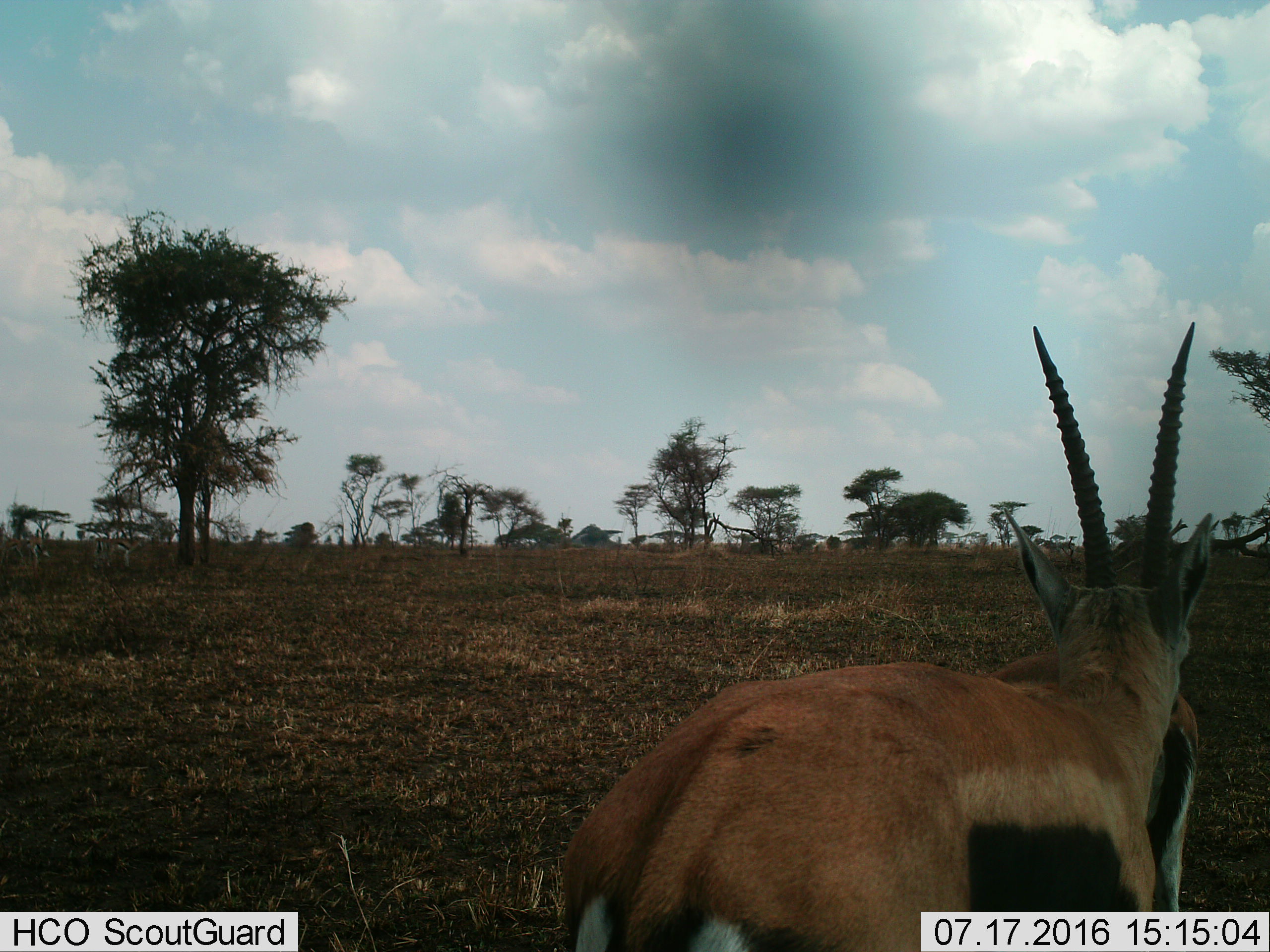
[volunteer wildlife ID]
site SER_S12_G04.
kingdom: Animalia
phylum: Chordata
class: Mammalia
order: Artiodactyla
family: Bovidae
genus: Eudorcas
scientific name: Eudorcas thomsonii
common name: thomson's gazelle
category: gazellethomsons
Gazellethomsons (thomson's gazelle) (Eudorcas thomsonii), count 2. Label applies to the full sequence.